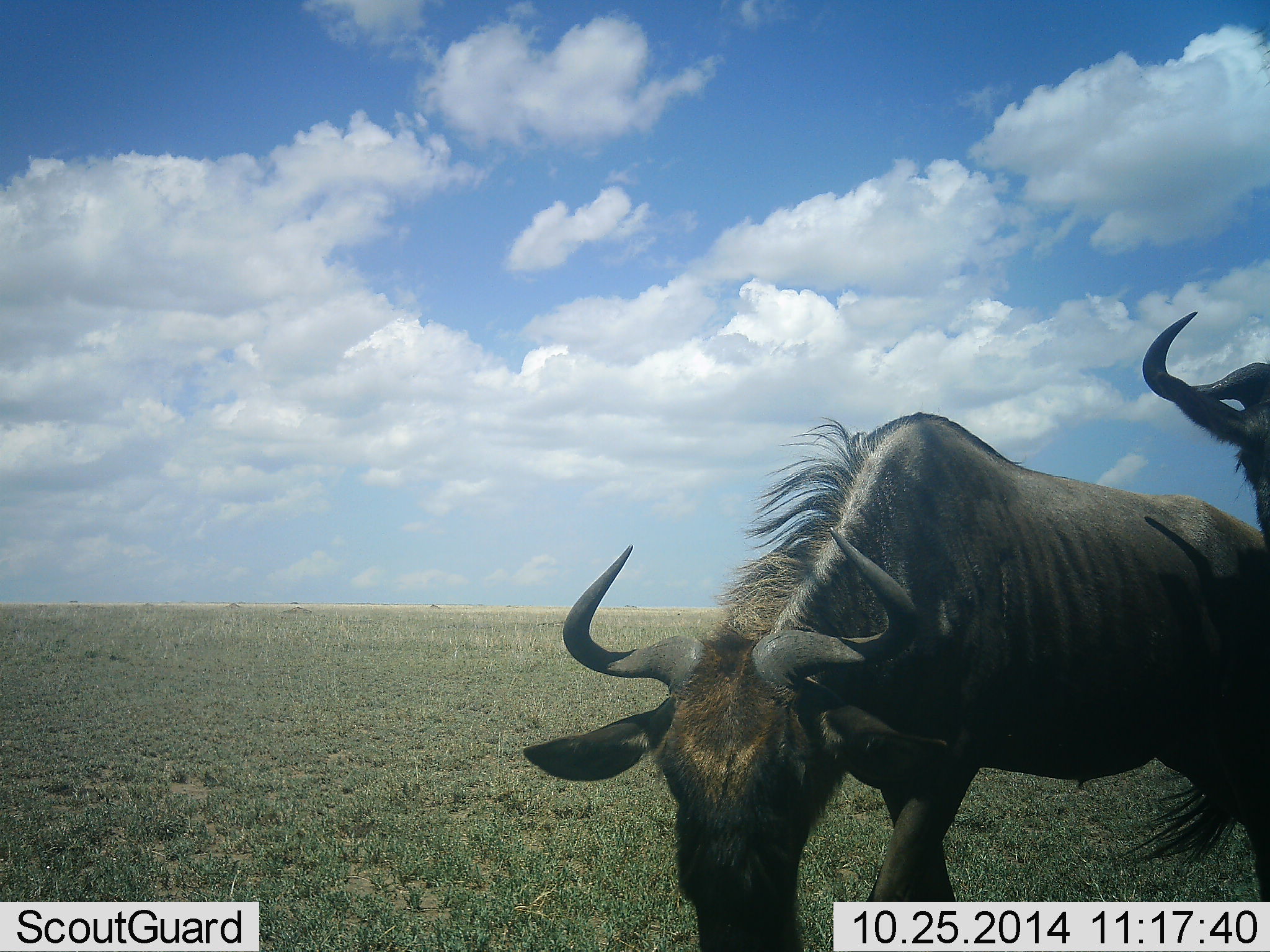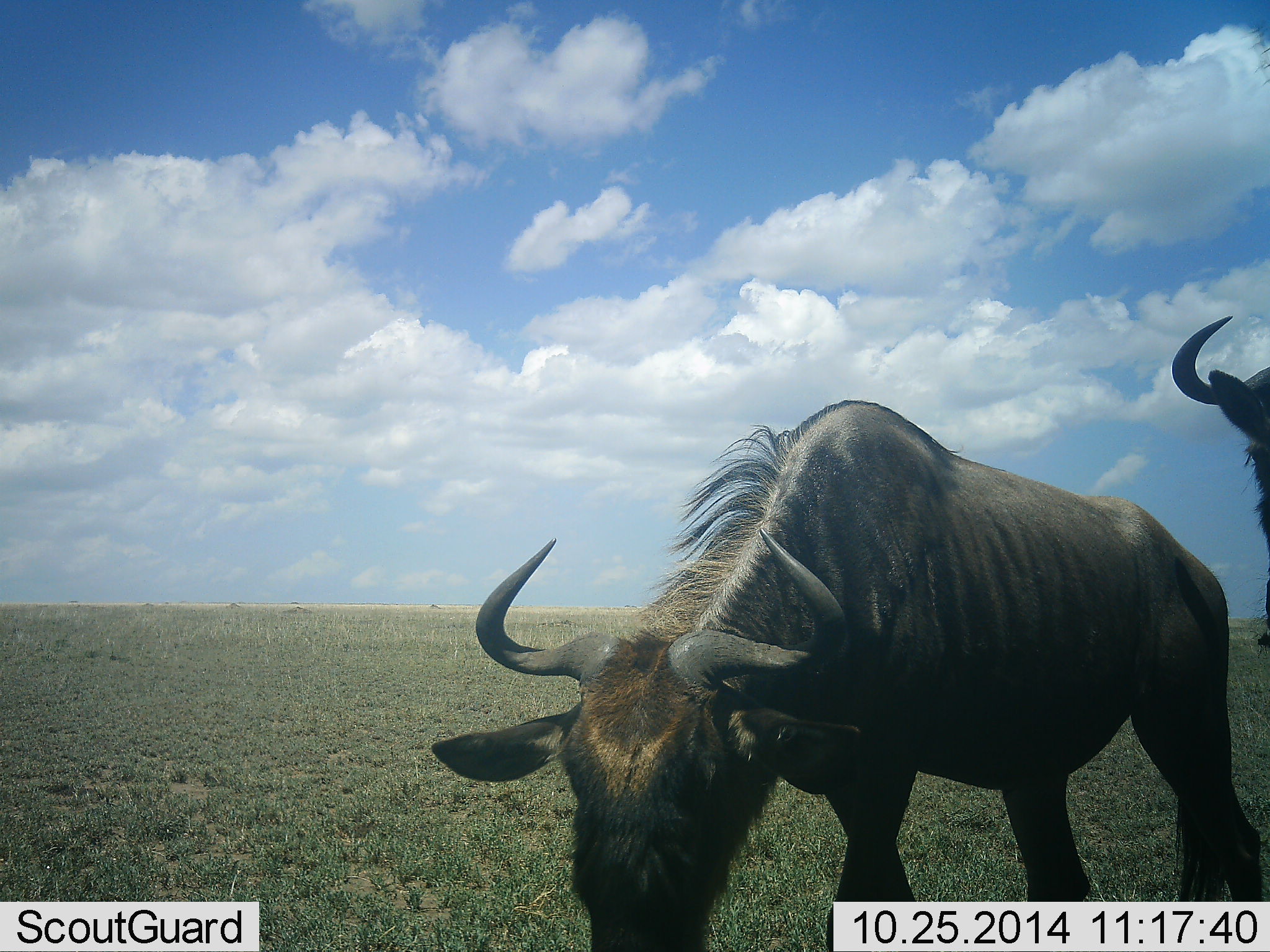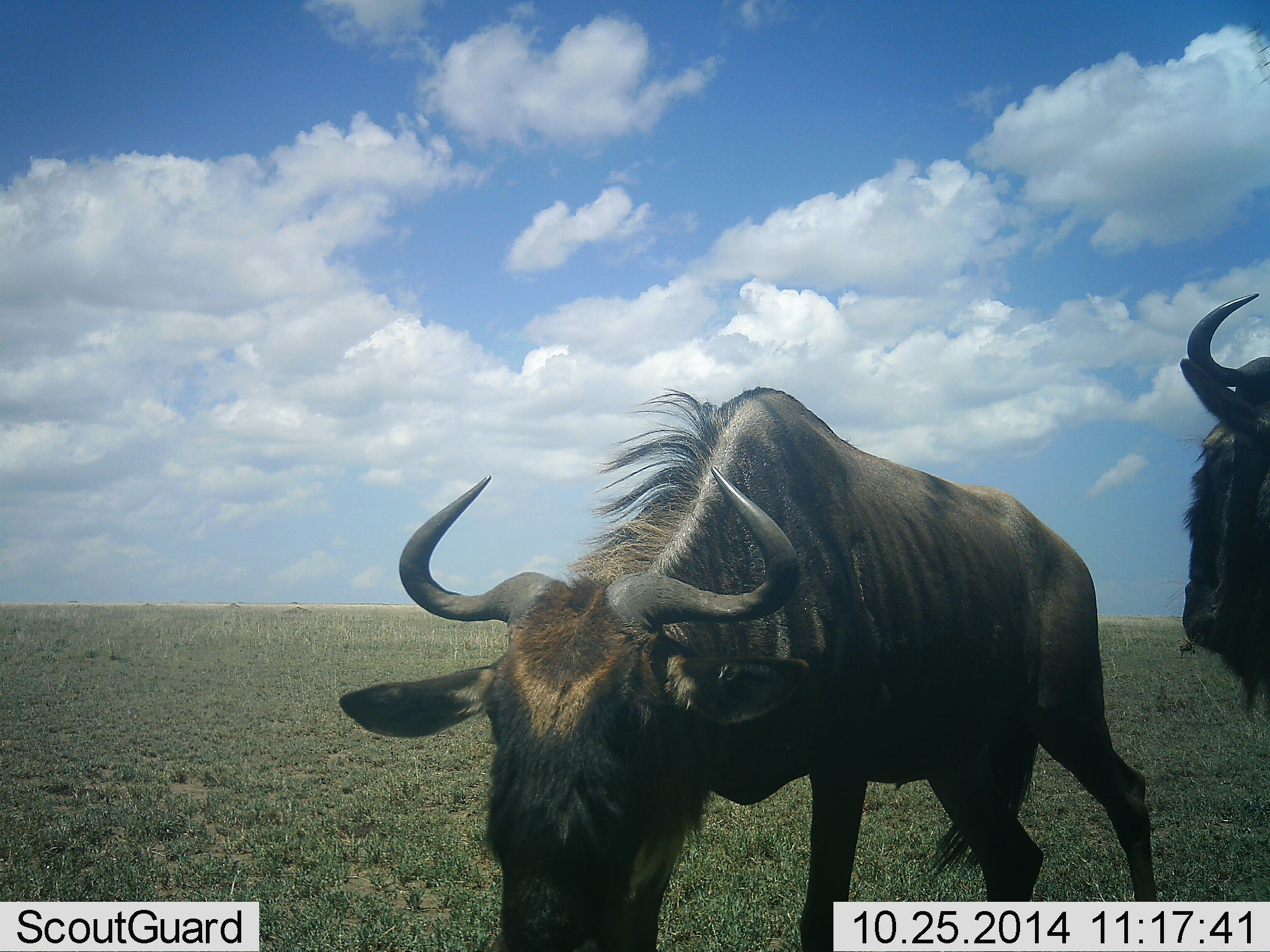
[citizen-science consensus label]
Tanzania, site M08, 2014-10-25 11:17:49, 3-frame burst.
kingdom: Animalia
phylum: Chordata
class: Mammalia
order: Artiodactyla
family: Bovidae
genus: Connochaetes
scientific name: Connochaetes taurinus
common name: blue wildebeest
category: wildebeest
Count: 2.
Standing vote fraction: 50%.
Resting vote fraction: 0%.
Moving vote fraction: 70%.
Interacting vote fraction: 0%.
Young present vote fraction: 0%.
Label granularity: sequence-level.